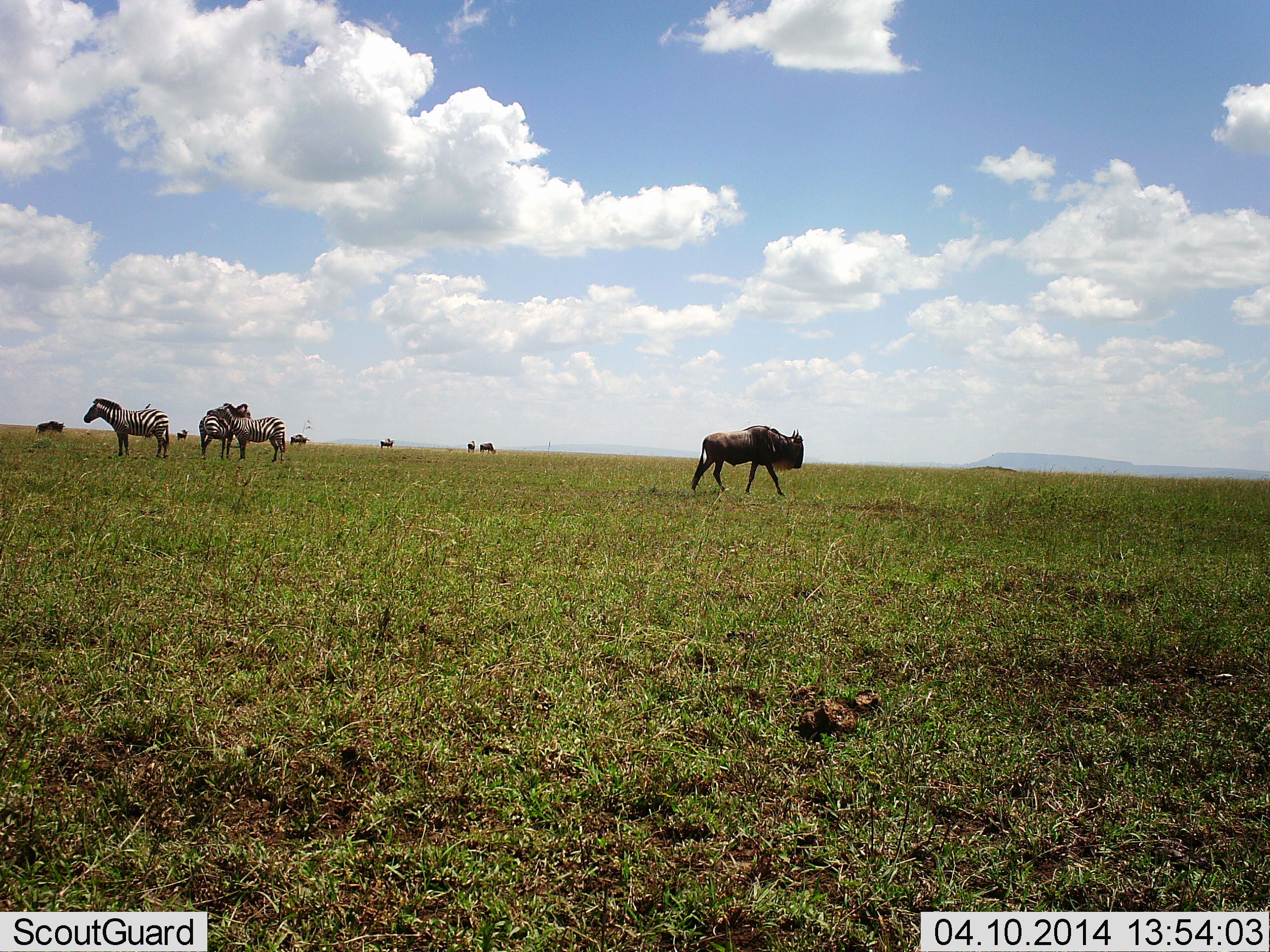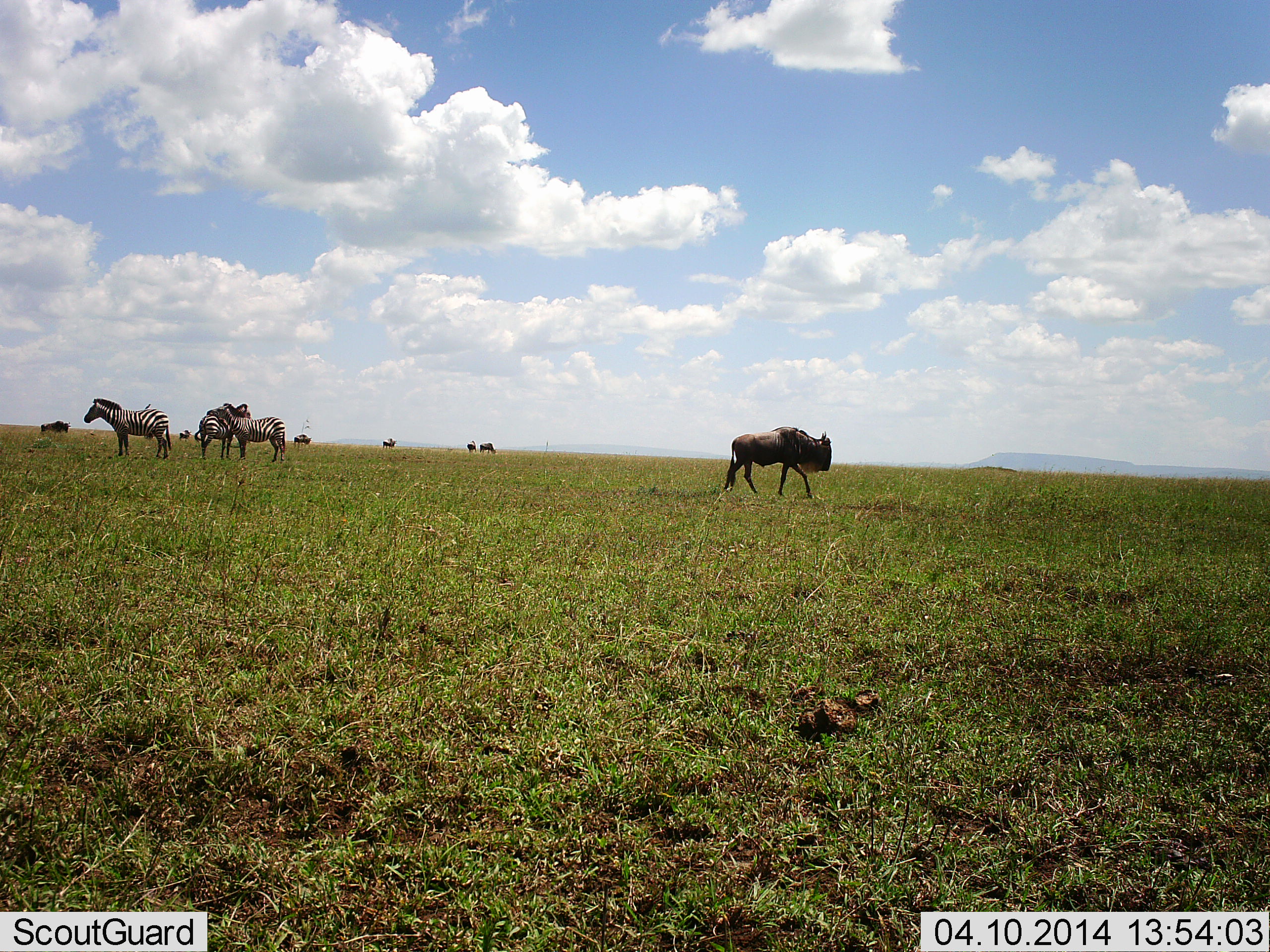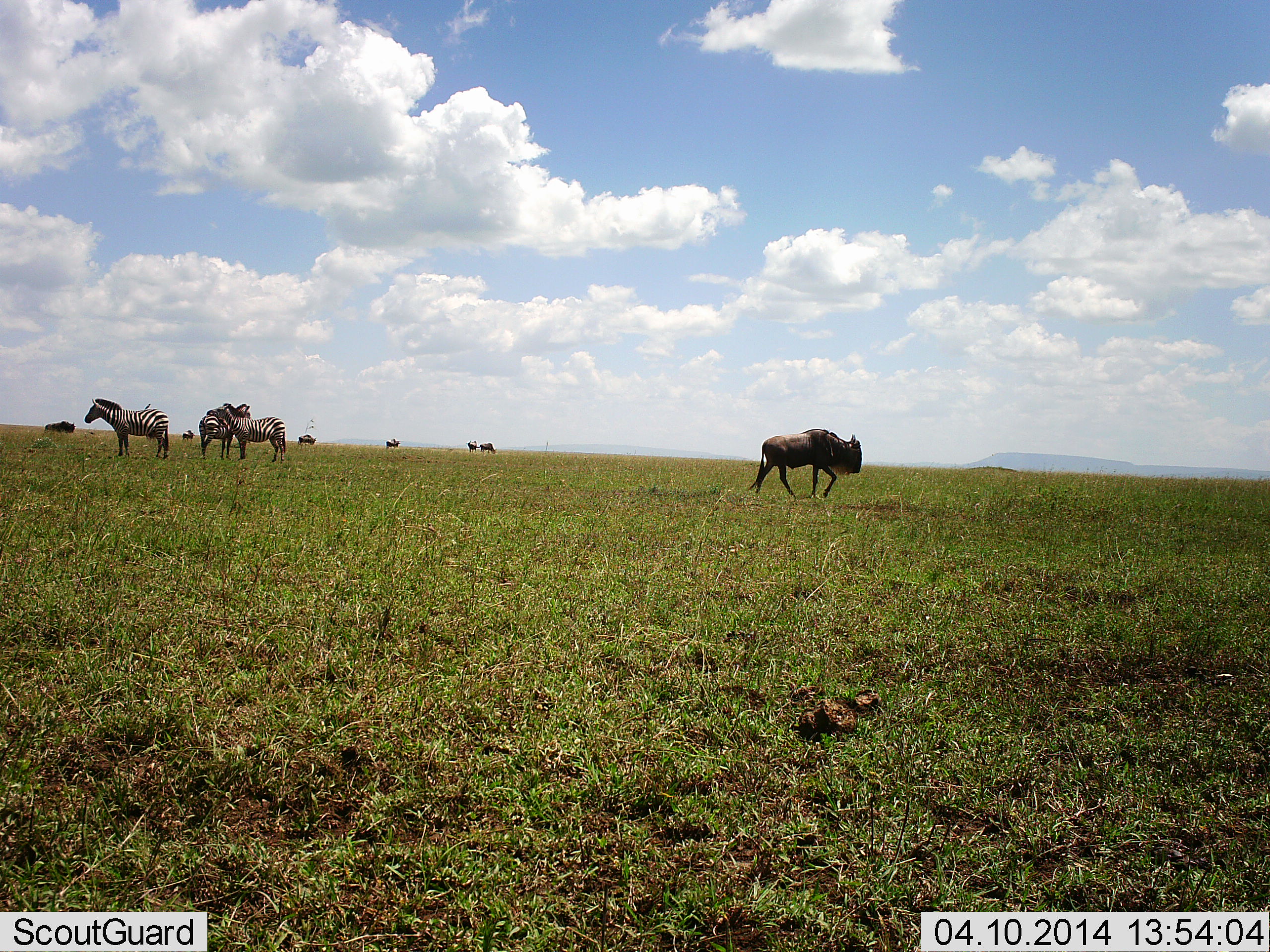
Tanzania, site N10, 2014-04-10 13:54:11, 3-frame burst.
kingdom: Animalia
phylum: Chordata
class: Mammalia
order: Artiodactyla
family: Bovidae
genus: Connochaetes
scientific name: Connochaetes taurinus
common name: blue wildebeest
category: wildebeest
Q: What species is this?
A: Wildebeest (blue wildebeest) (Connochaetes taurinus).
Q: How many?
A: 7.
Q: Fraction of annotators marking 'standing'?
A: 20%.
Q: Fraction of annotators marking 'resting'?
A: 0%.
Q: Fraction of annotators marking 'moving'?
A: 100%.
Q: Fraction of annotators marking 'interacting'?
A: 0%.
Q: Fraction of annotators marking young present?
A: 0%.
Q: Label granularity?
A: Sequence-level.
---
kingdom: Animalia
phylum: Chordata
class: Mammalia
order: Perissodactyla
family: Equidae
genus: Equus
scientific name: Equus quagga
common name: plains zebra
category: zebra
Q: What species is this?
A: Zebra (plains zebra) (Equus quagga).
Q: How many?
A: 3.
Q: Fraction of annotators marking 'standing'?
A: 100%.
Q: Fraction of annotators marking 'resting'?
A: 9%.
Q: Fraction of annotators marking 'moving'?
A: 0%.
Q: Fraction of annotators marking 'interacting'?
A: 18%.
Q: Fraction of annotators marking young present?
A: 0%.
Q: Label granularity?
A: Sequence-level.